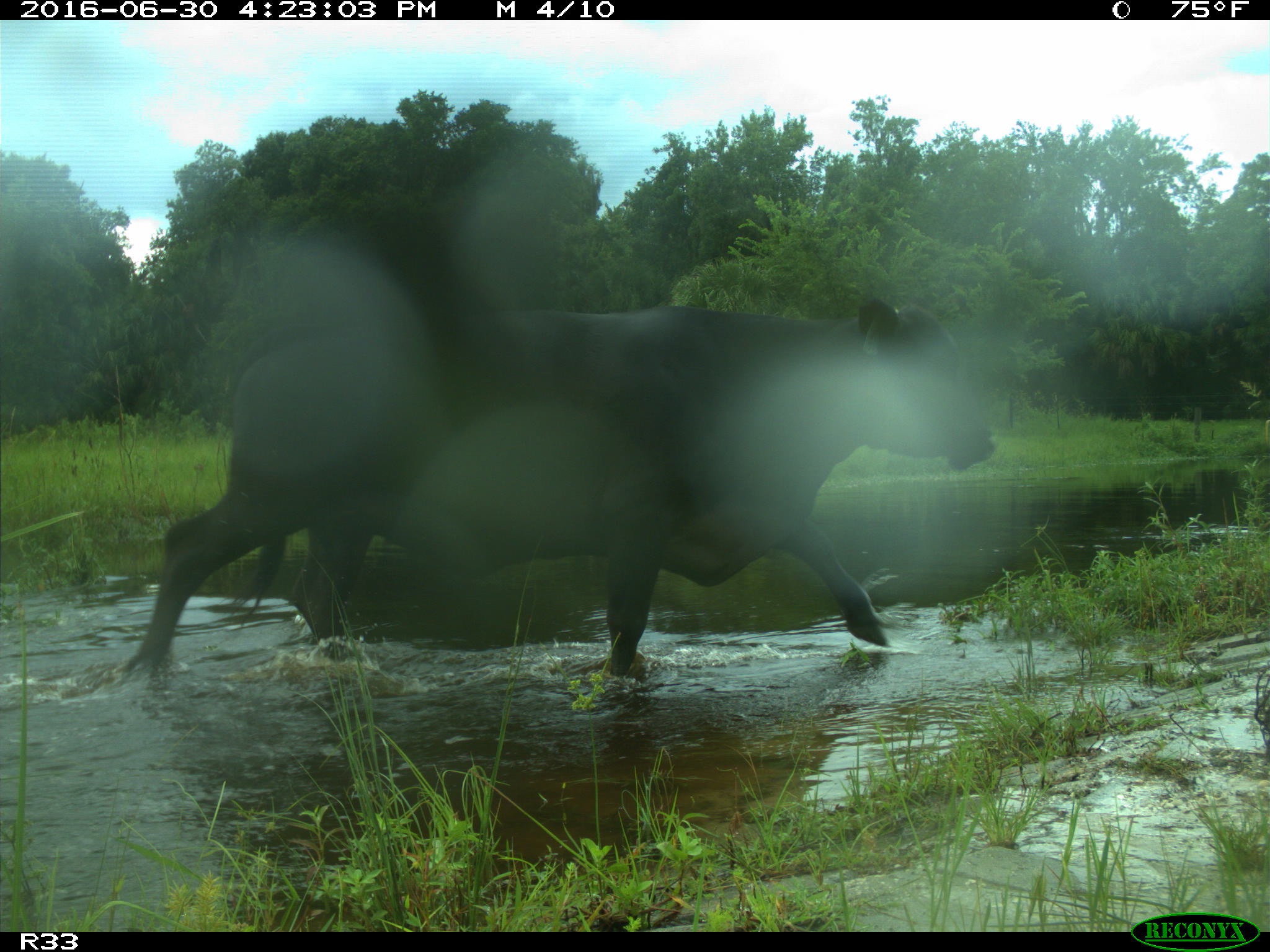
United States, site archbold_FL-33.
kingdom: Animalia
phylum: Chordata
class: Mammalia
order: Artiodactyla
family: Bovidae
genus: Bos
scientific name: Bos taurus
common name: domestic cow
Bos taurus (domestic cow).